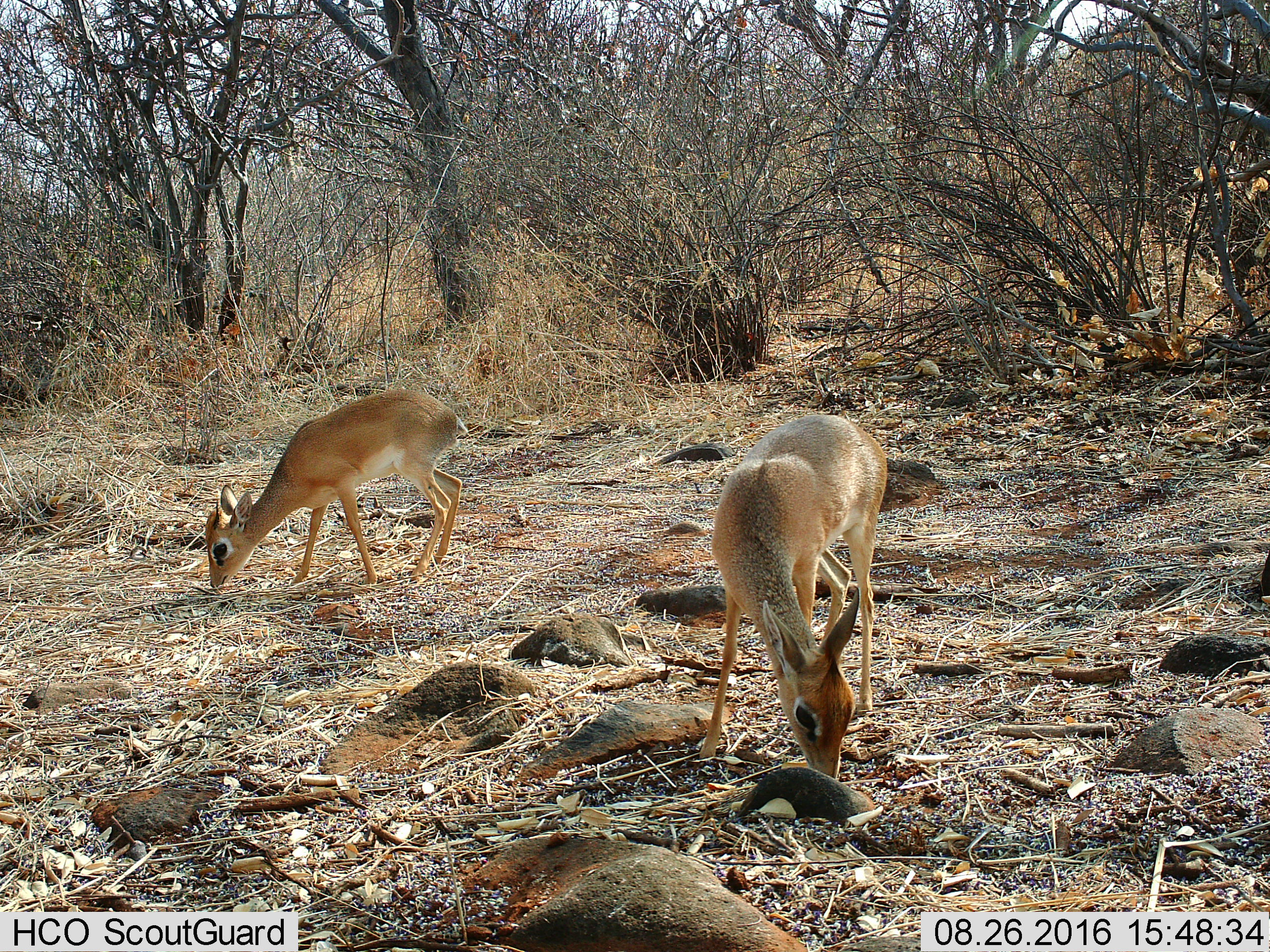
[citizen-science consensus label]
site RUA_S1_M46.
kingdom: Animalia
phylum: Chordata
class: Mammalia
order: Artiodactyla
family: Bovidae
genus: Madoqua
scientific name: Madoqua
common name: dik-dik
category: dikdik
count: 2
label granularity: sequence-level